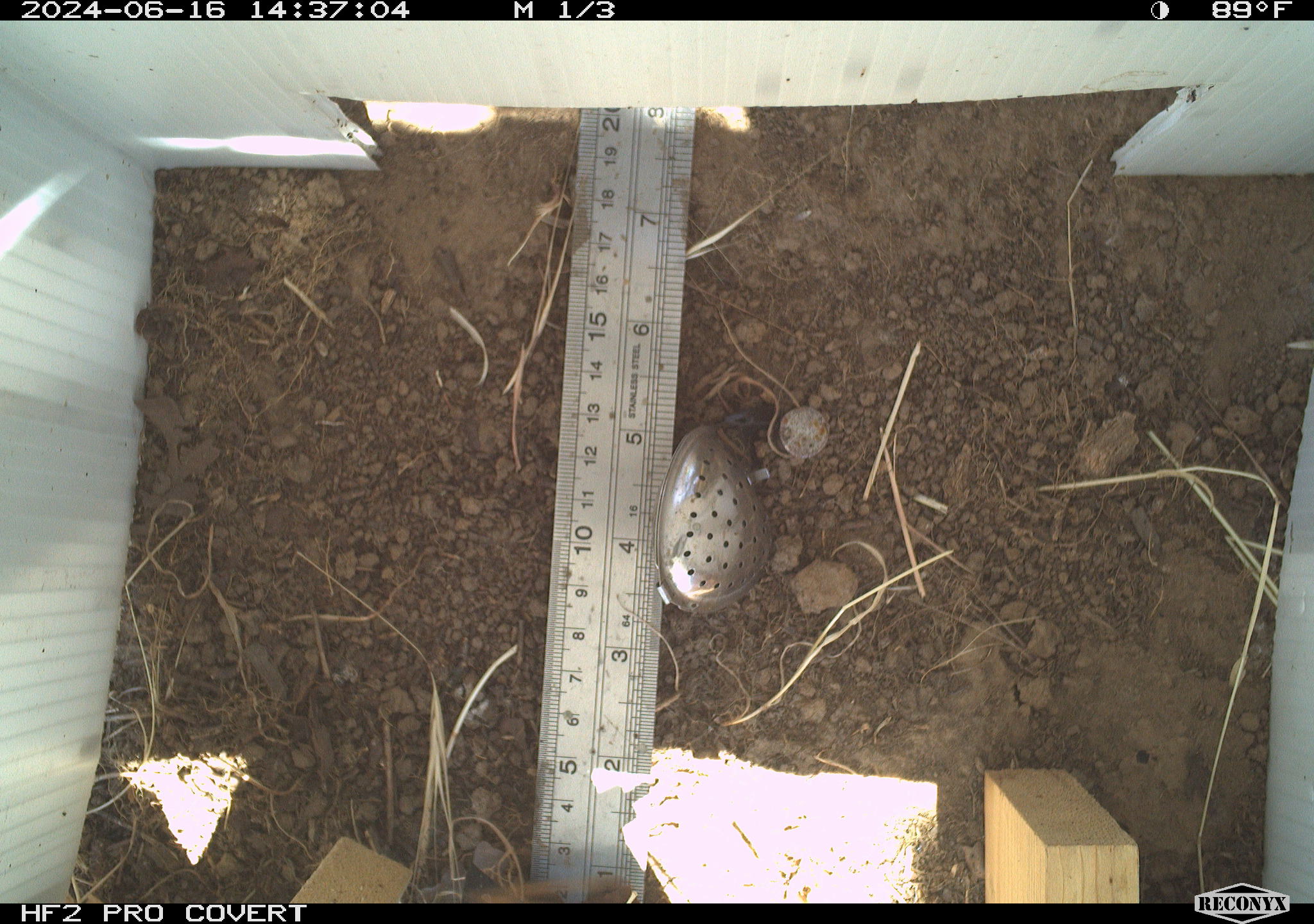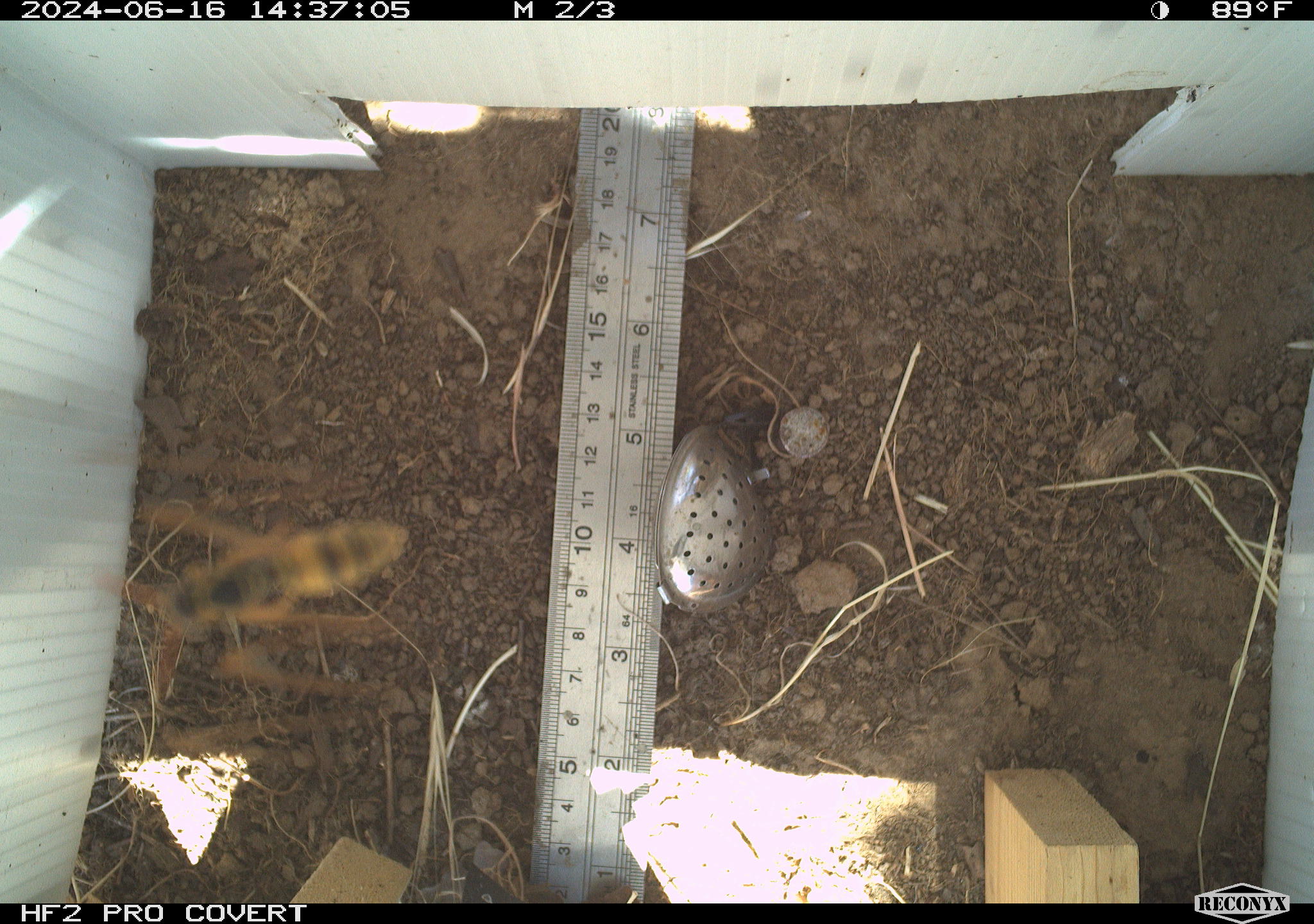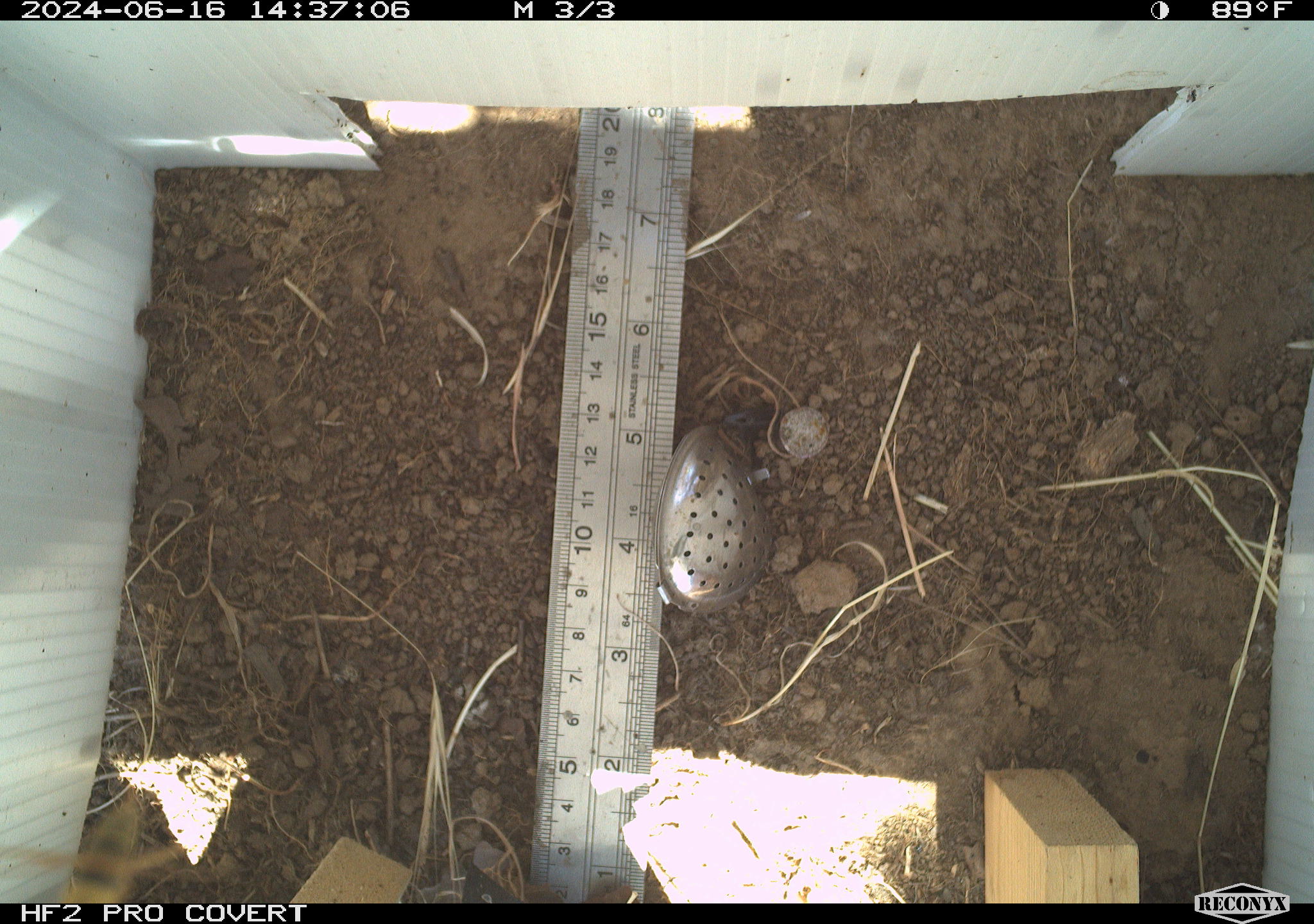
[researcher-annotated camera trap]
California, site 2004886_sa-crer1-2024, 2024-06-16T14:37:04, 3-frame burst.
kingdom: Animalia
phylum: Arthropoda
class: Insecta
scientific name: Insecta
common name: insect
Insect (Insecta).